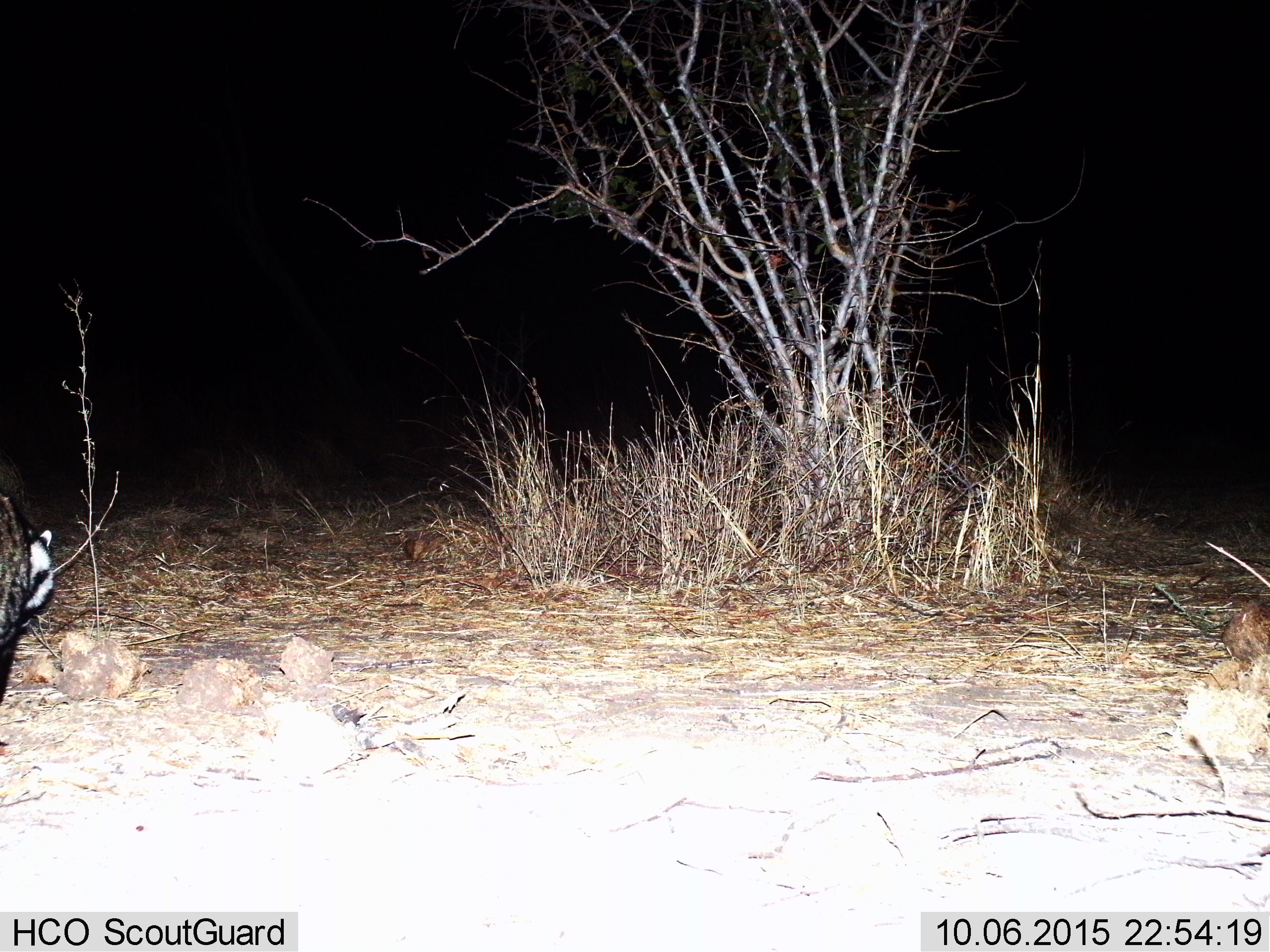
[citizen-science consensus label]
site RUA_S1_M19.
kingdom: Animalia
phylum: Chordata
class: Mammalia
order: Carnivora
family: Viverridae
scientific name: Viverridae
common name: civet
Civet (Viverridae), count 1. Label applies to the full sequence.